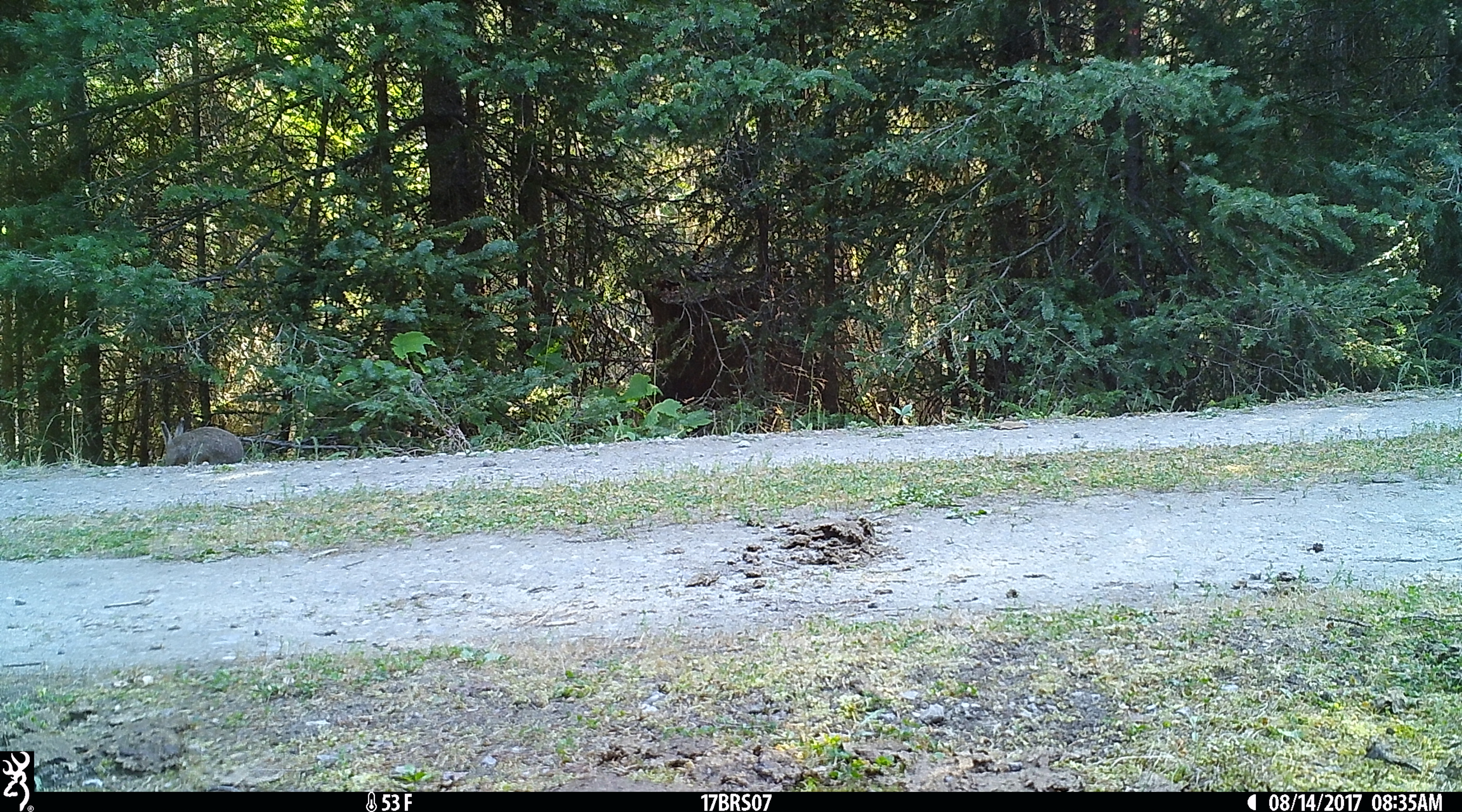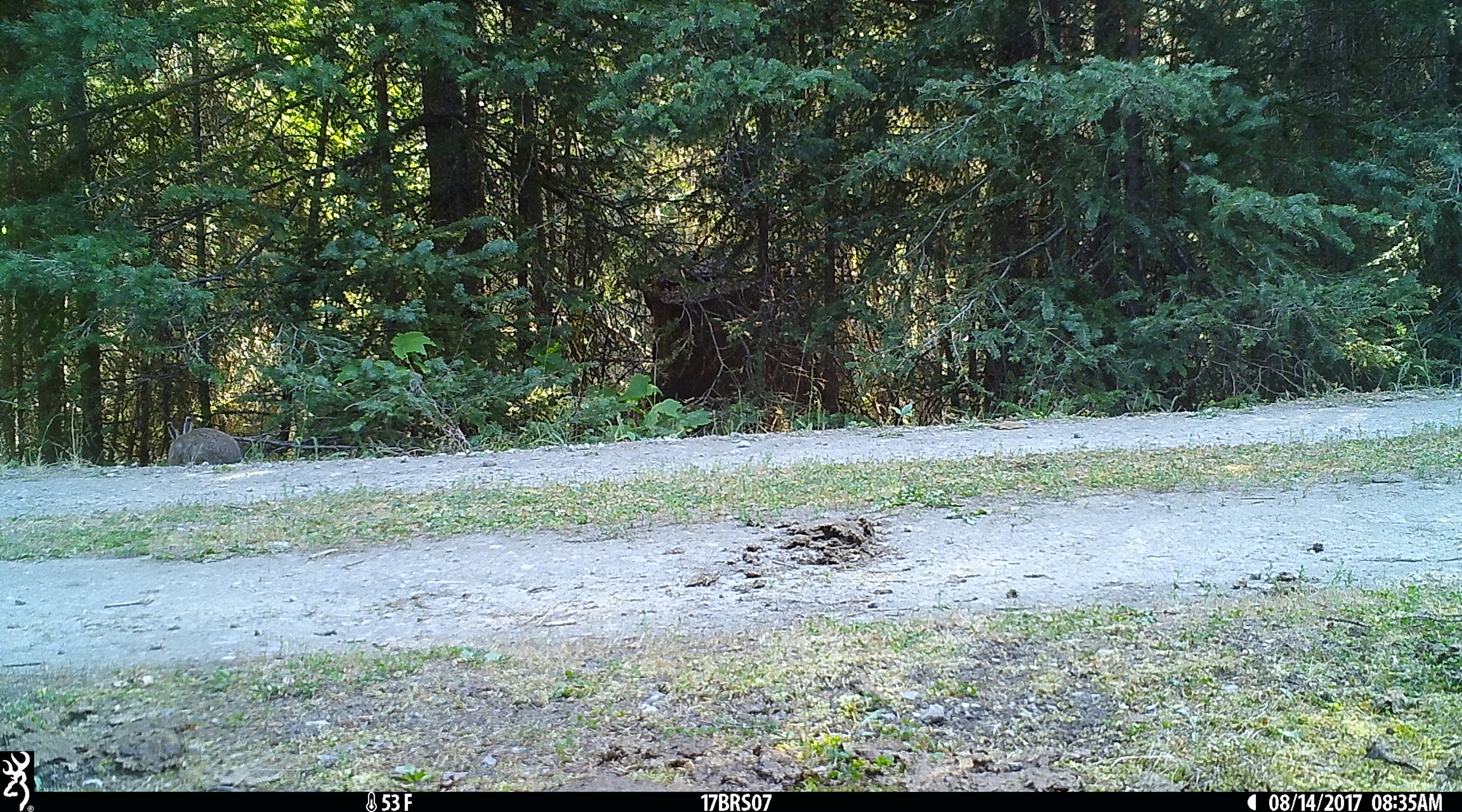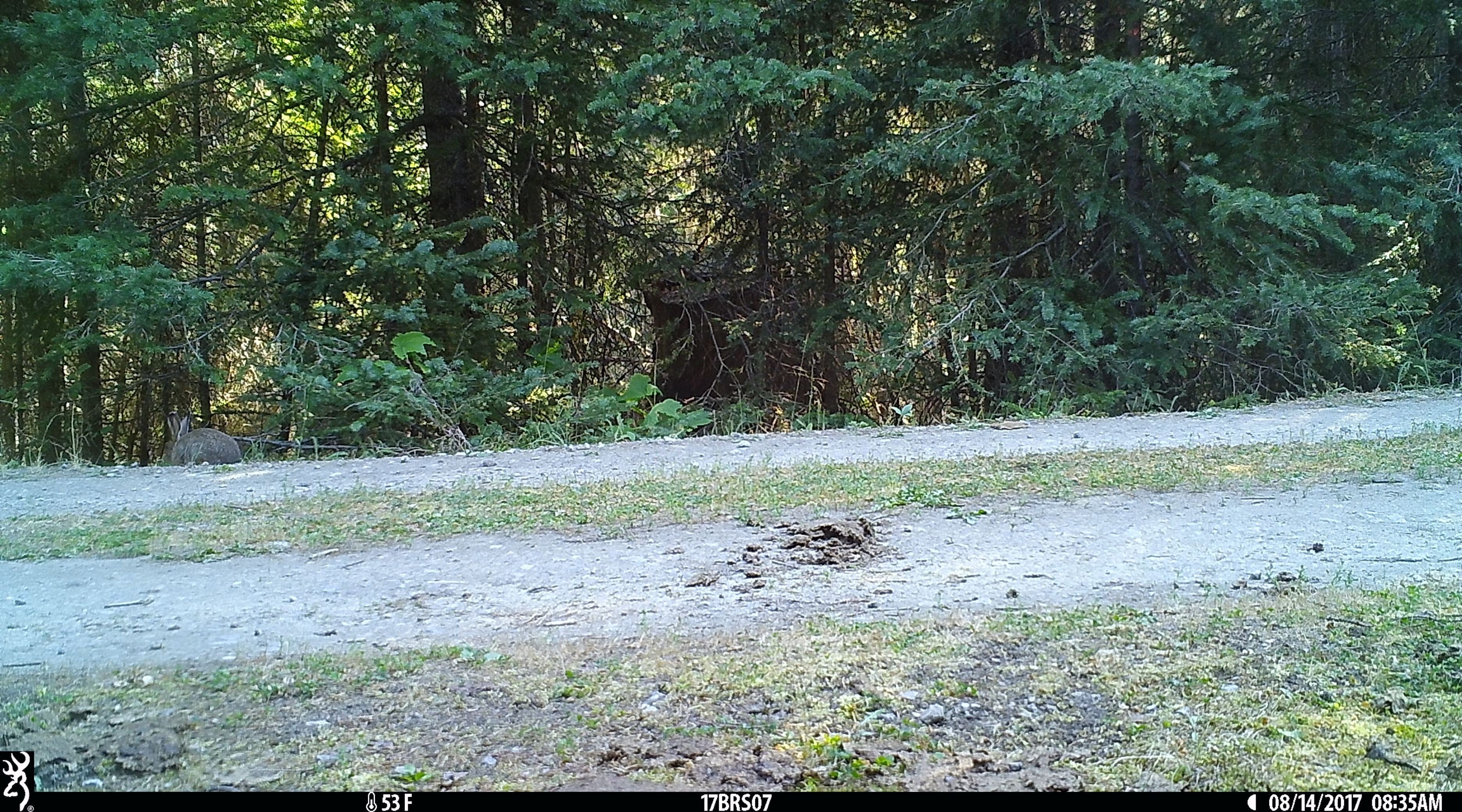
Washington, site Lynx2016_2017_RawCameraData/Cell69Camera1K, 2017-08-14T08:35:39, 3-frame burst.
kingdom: Animalia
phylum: Chordata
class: Mammalia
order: Lagomorpha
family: Leporidae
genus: Lepus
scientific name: Lepus americanus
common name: snowshoe hare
Lepus americanus (snowshoe hare). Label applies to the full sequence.